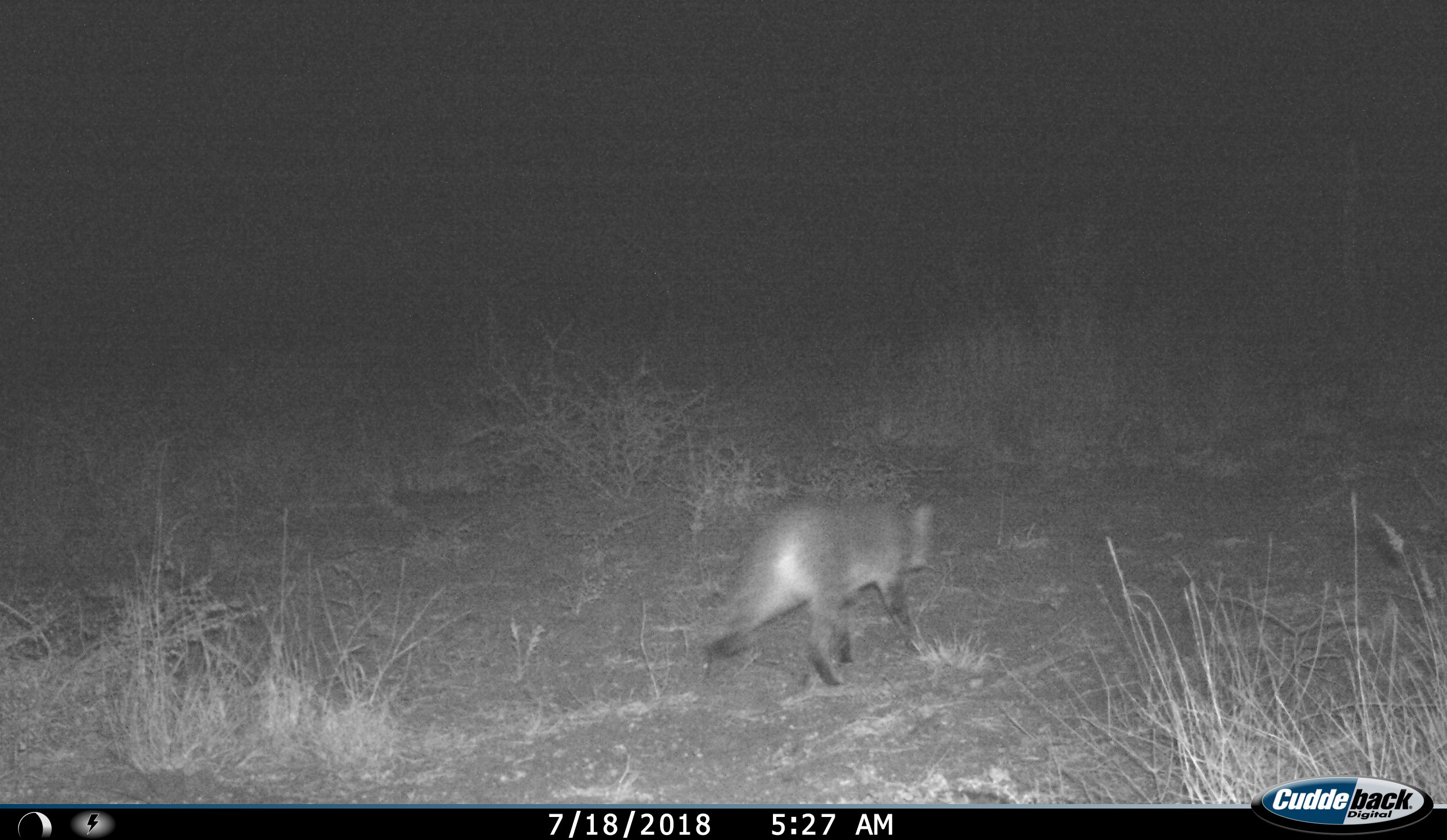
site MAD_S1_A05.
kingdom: Animalia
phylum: Chordata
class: Mammalia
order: Carnivora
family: Felidae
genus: Felis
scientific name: Felis nigripes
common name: black-footed cat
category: catblackfooted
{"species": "catblackfooted (black-footed cat) (Felis nigripes)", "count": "1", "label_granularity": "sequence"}